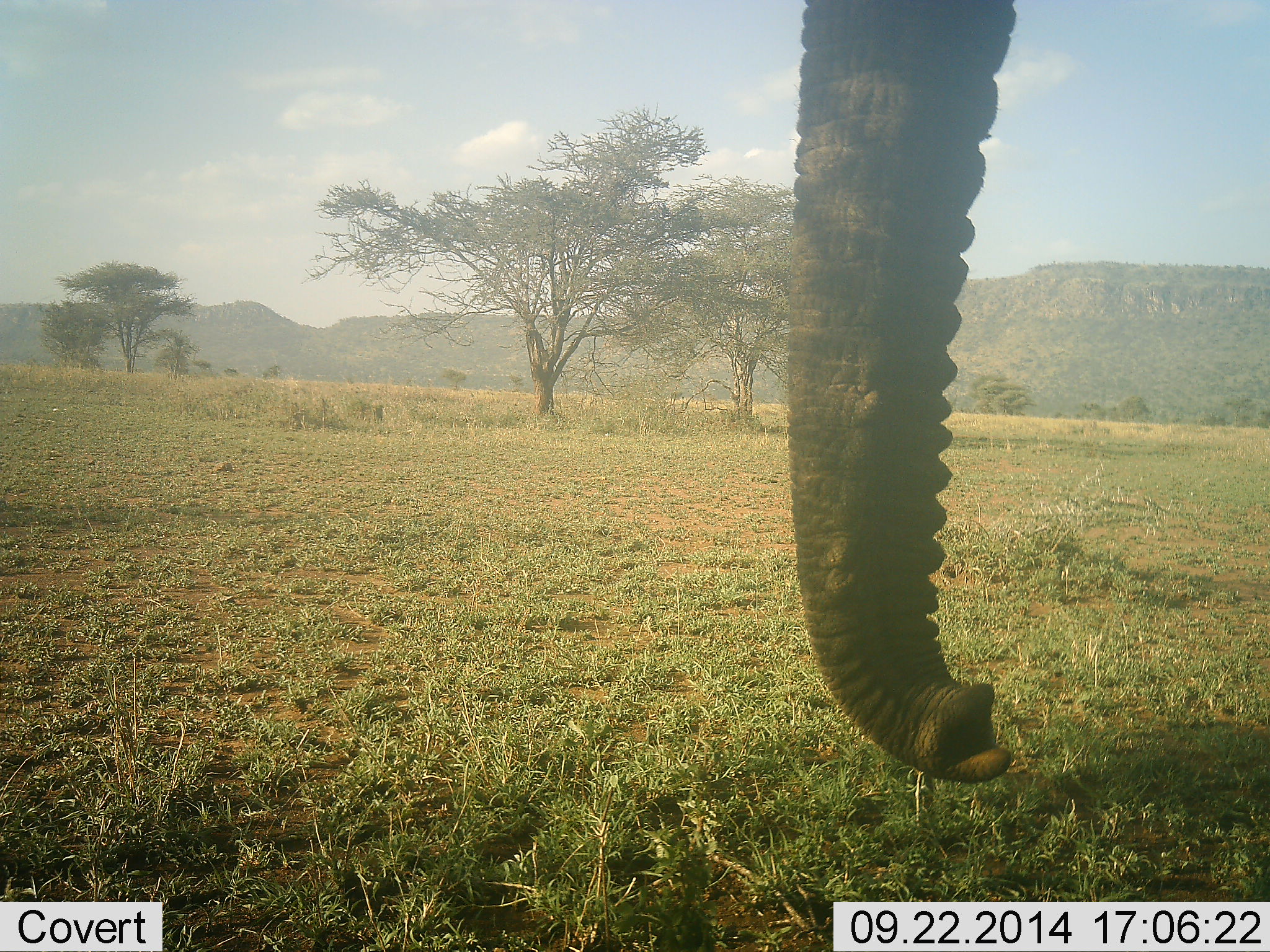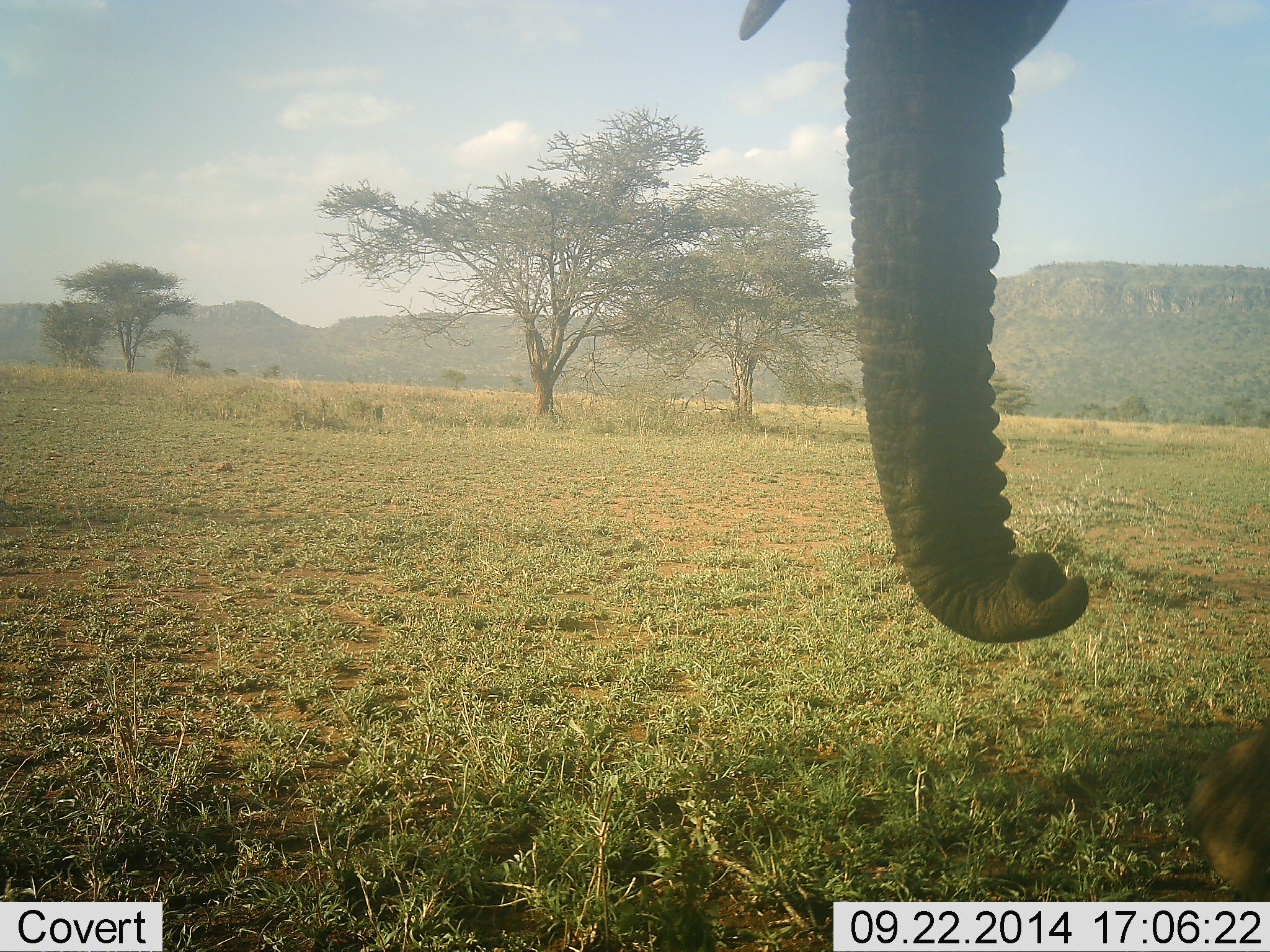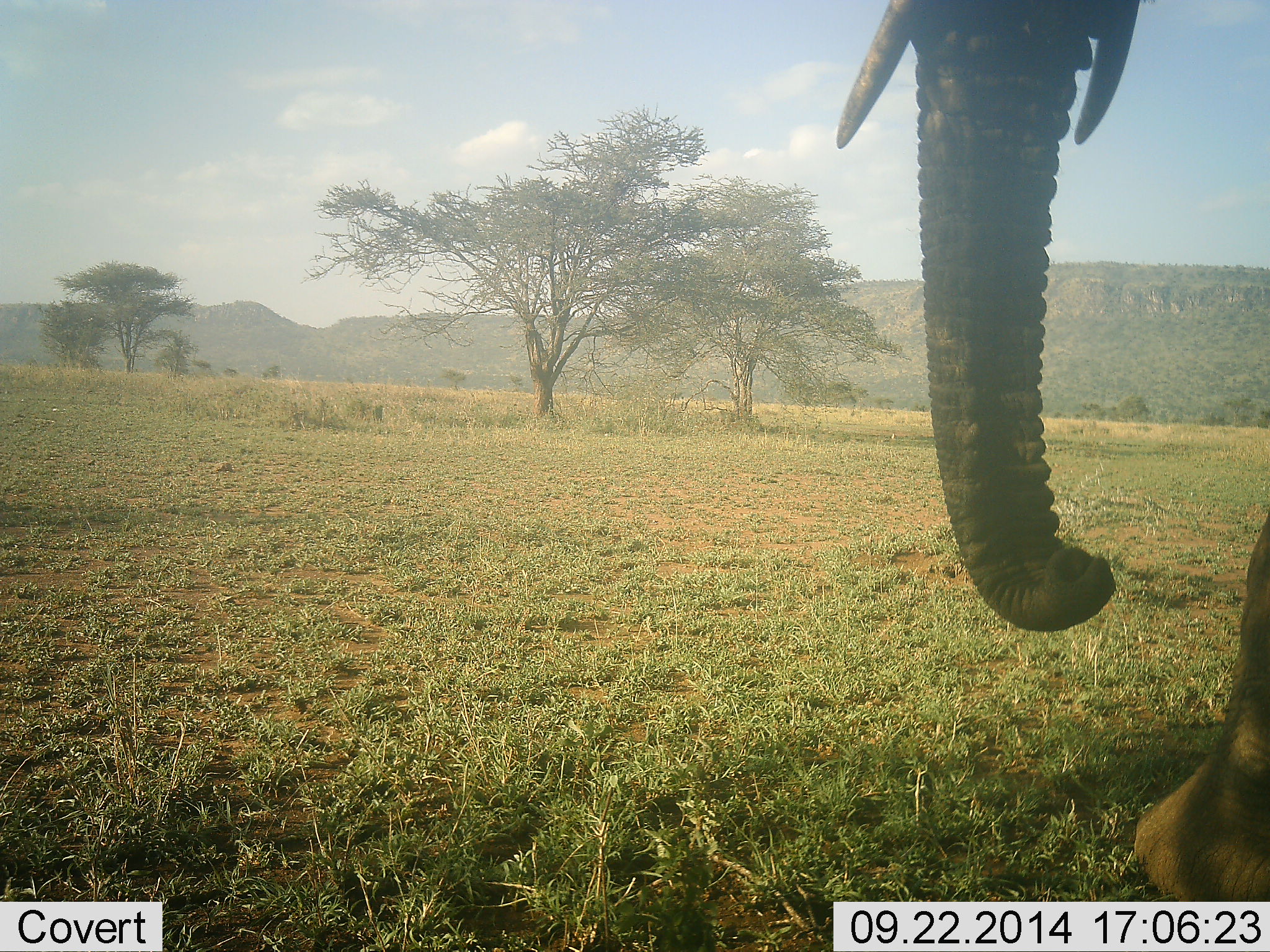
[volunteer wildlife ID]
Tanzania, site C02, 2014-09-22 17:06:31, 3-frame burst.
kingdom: Animalia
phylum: Chordata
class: Mammalia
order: Proboscidea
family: Elephantidae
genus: Loxodonta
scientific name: Loxodonta africana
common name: african bush elephant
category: elephant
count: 1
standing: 80%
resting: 0%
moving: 20%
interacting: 0%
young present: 0%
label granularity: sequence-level